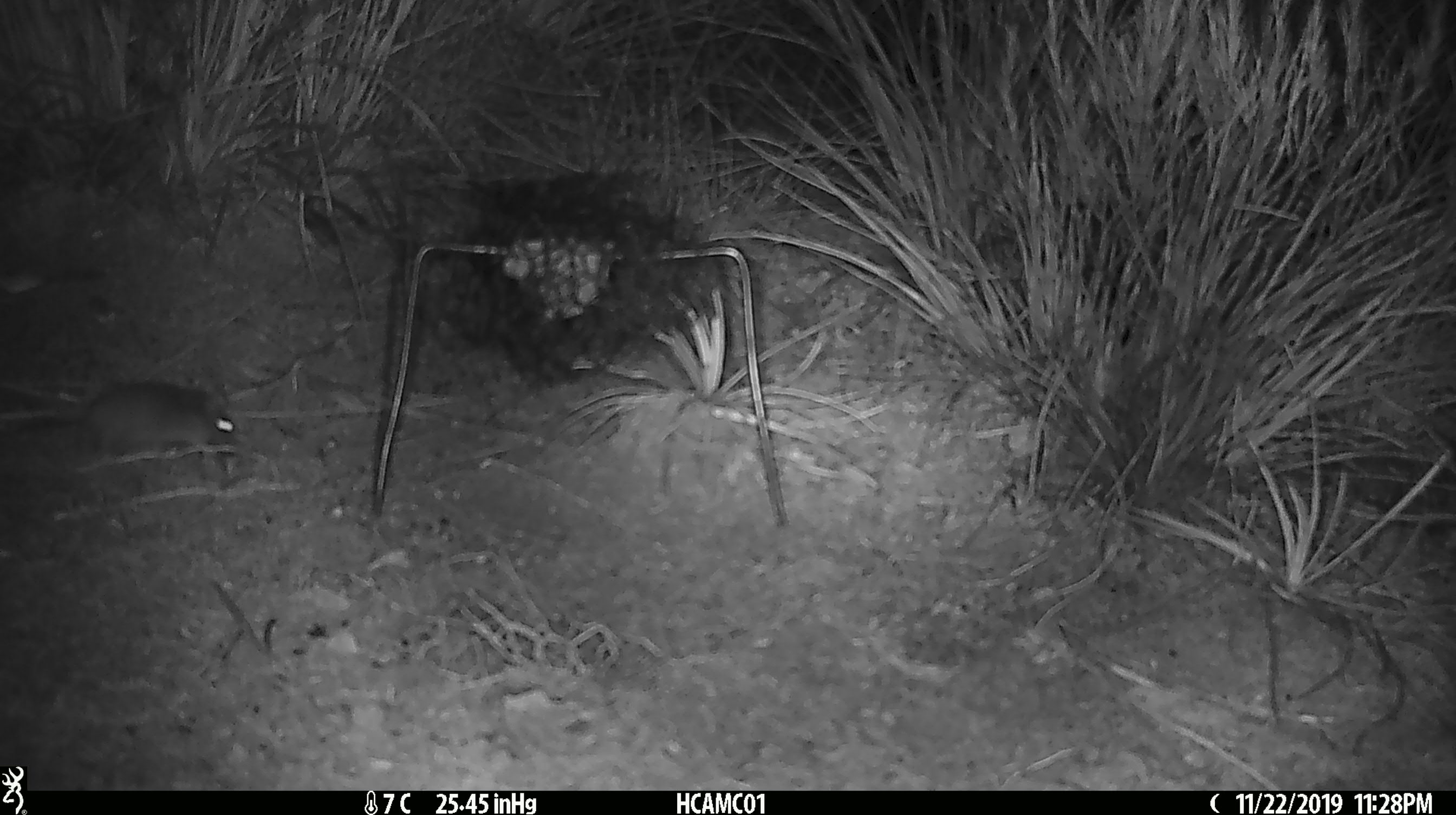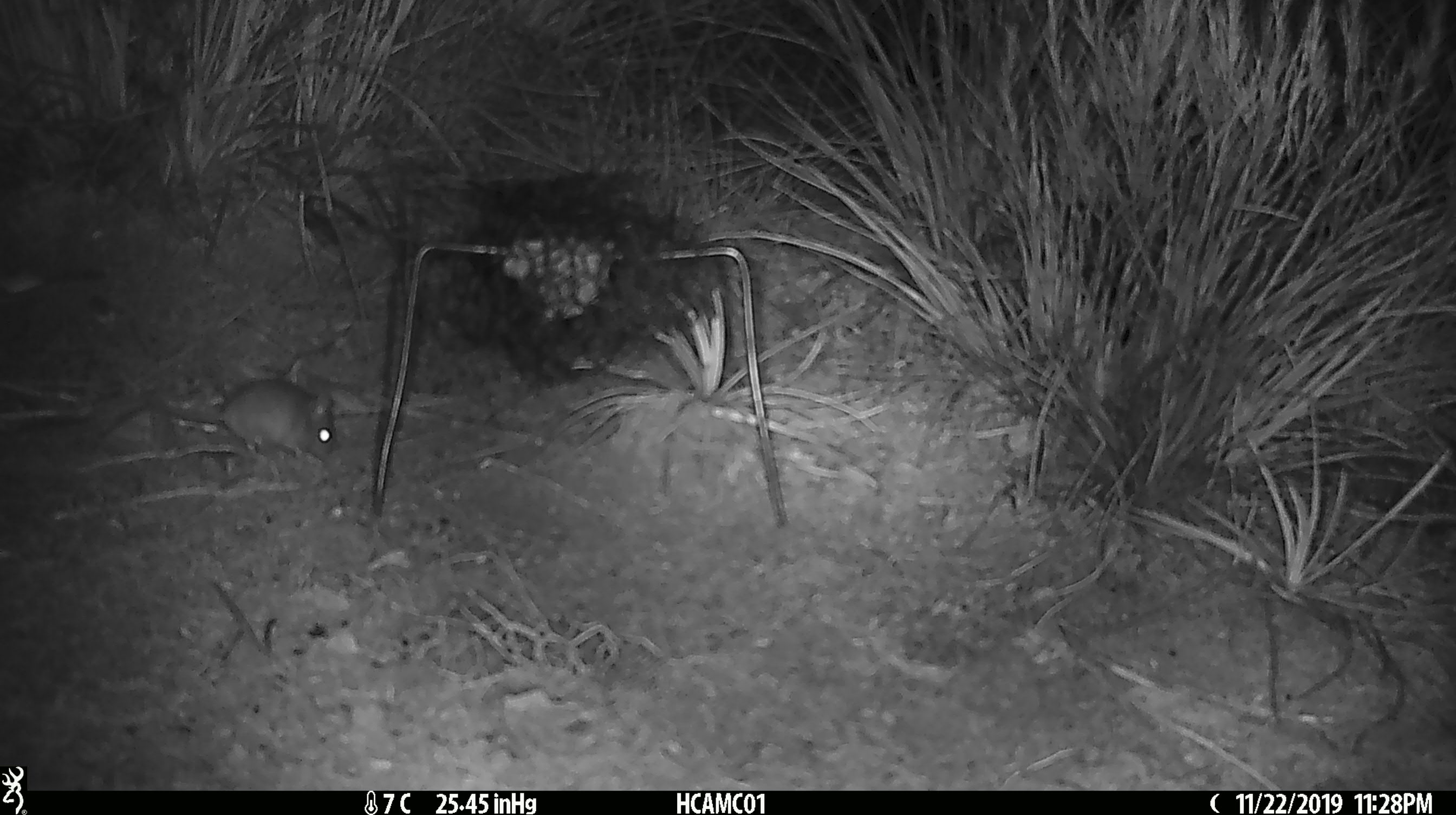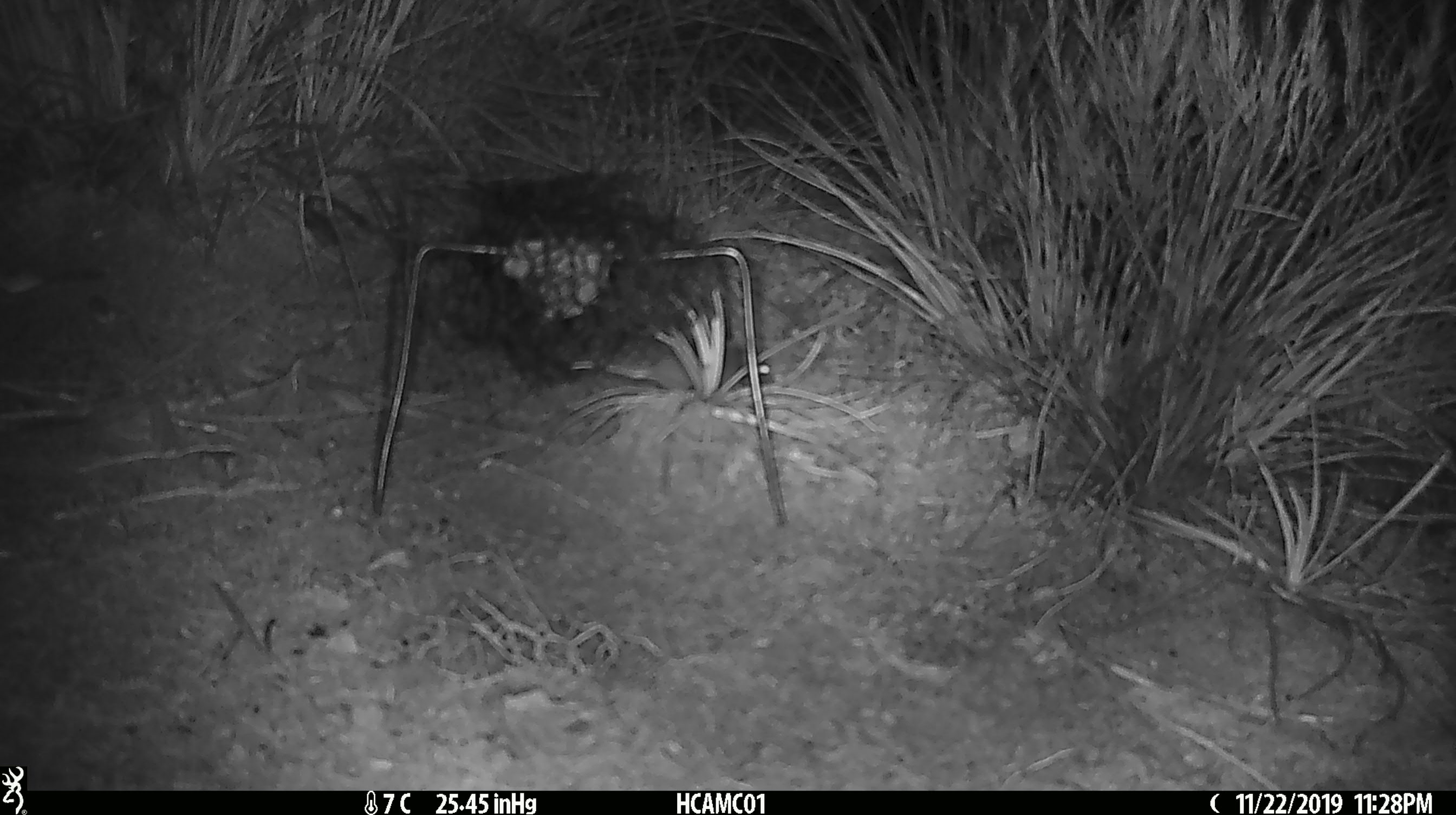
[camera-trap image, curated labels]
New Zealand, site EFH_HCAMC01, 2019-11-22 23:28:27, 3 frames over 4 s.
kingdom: Animalia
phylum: Chordata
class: Mammalia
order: Rodentia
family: Muridae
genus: Mus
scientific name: Mus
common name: mouse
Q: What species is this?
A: Mouse (Mus).